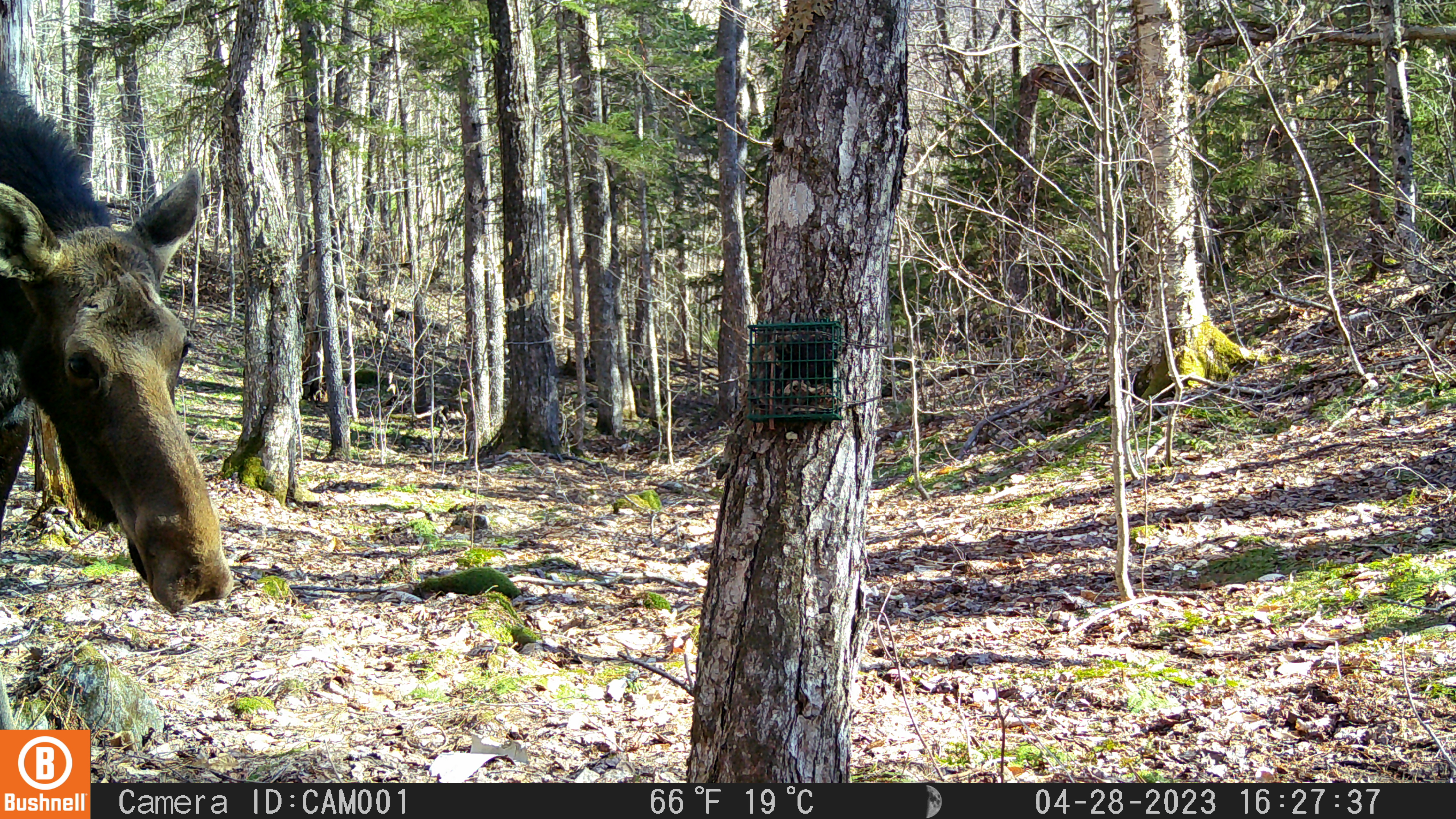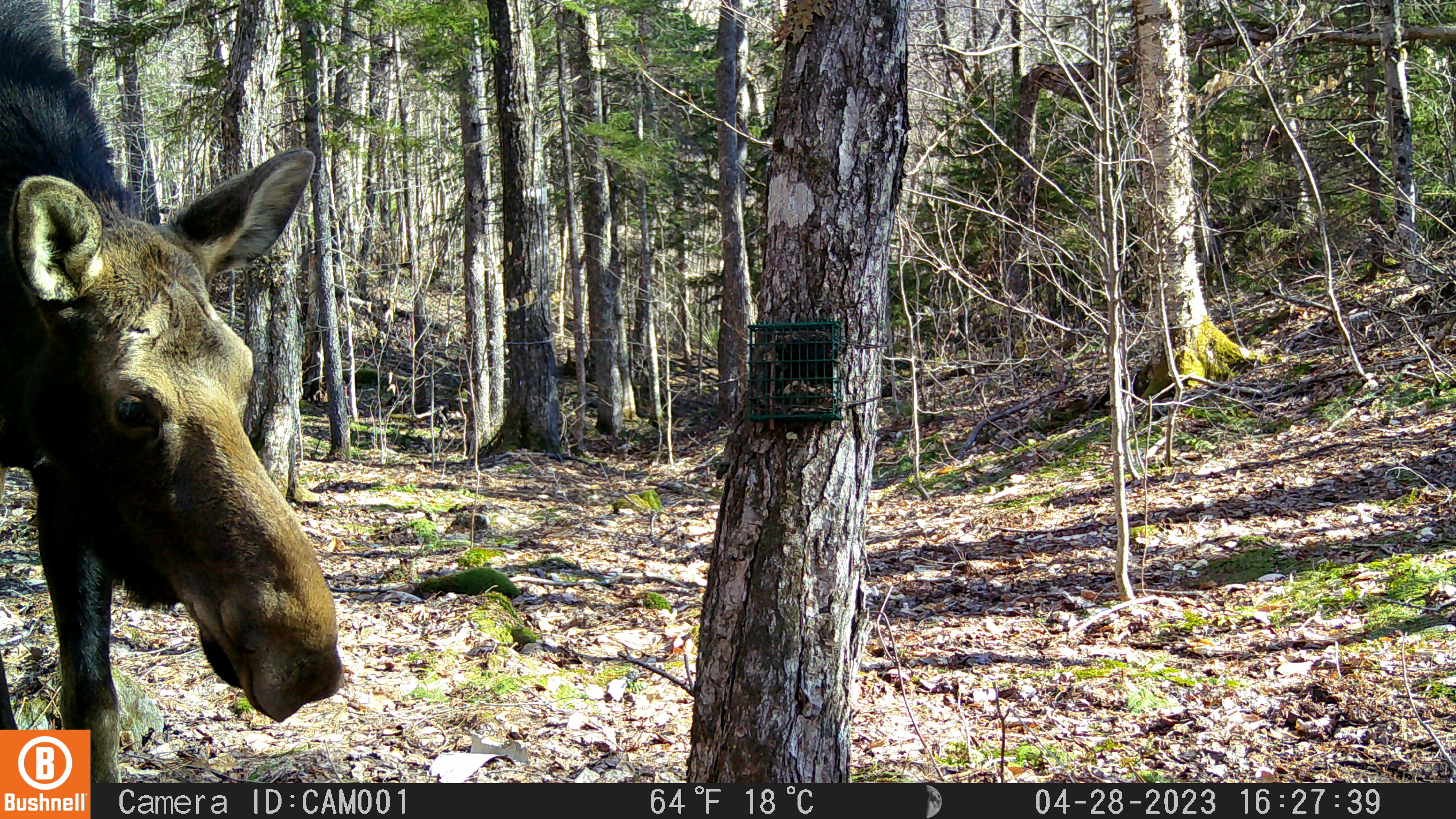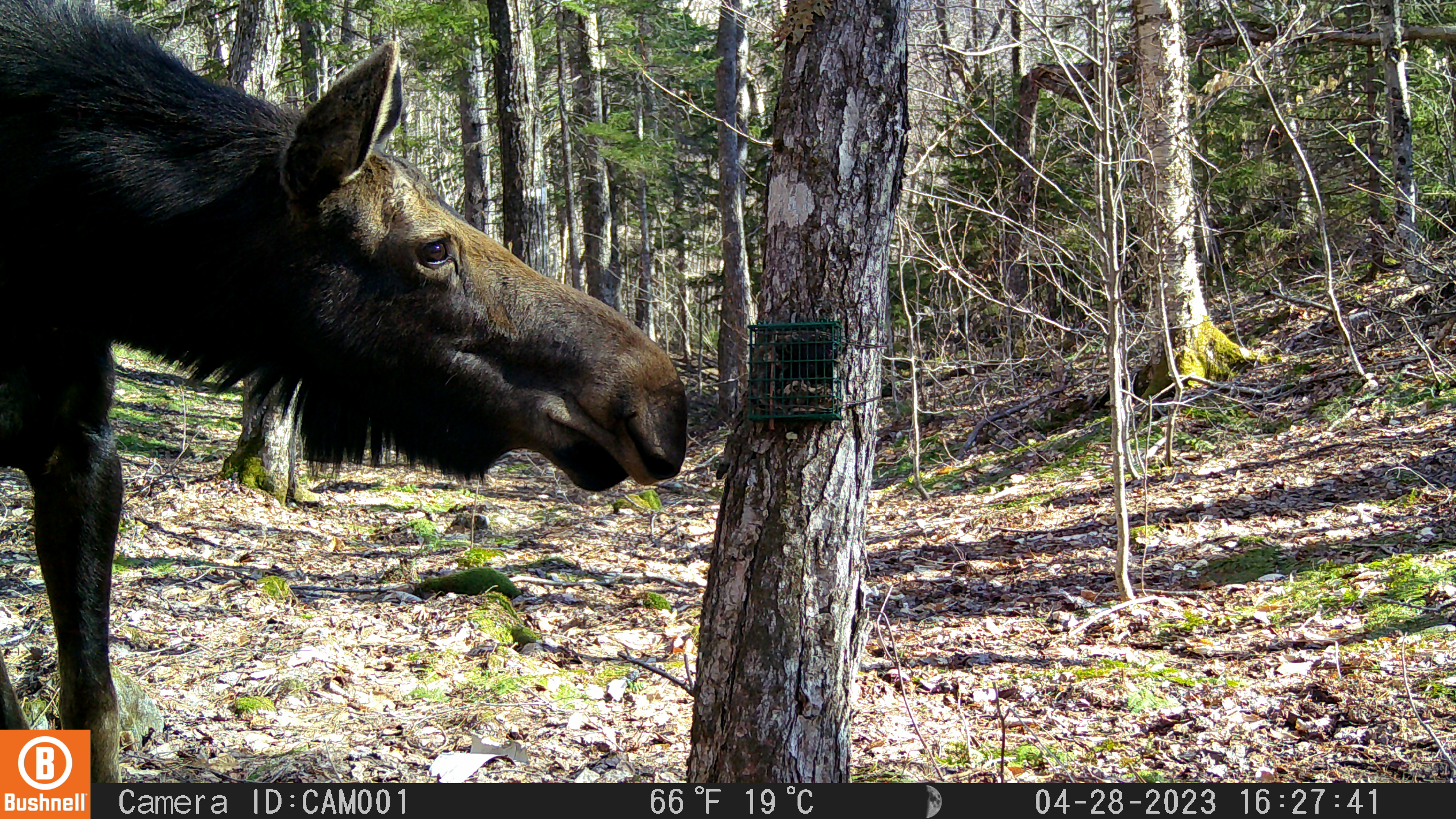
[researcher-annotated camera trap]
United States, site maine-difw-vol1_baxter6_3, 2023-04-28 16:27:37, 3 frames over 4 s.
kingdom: Animalia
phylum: Chordata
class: Mammalia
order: Artiodactyla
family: Cervidae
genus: Alces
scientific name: Alces alces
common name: moose